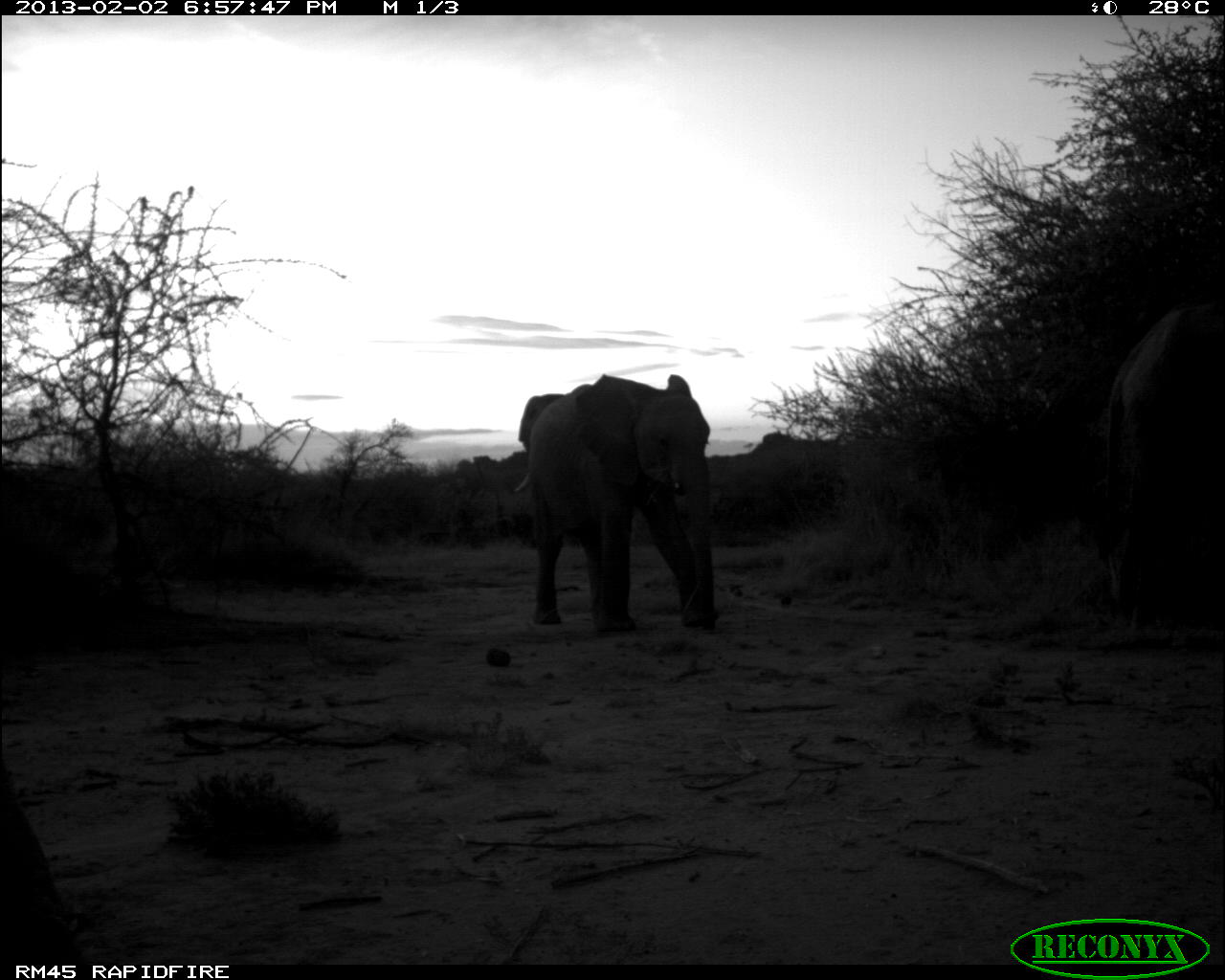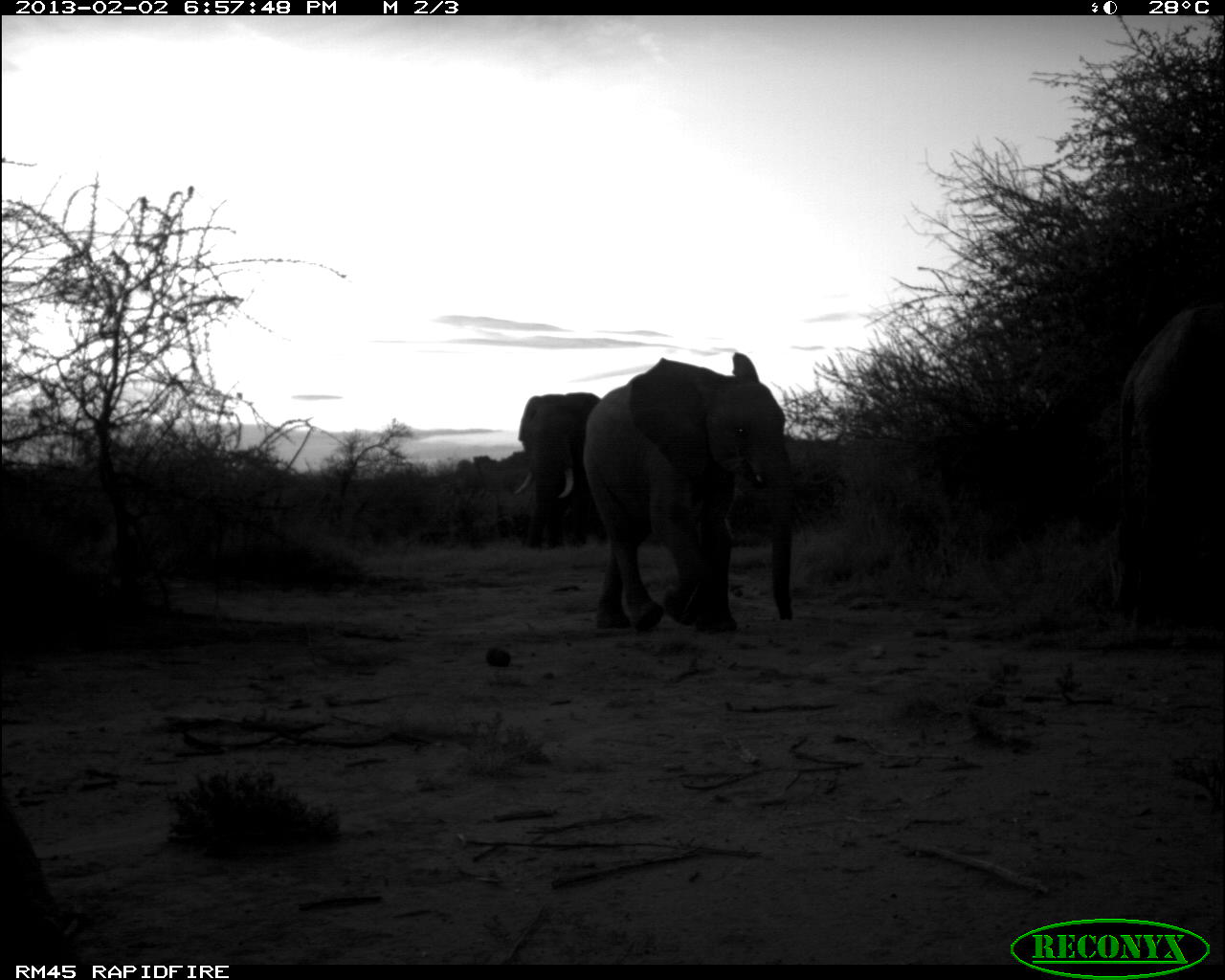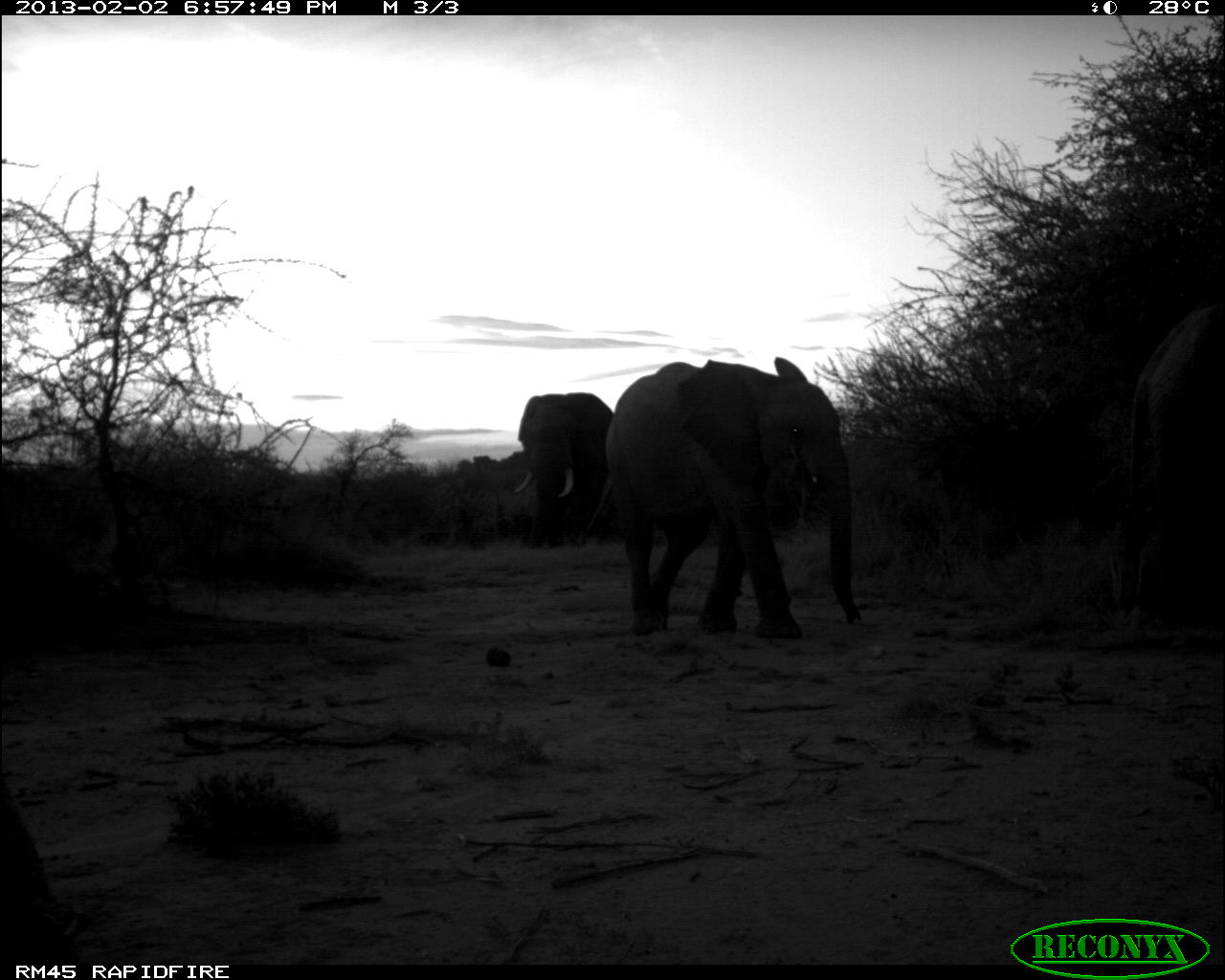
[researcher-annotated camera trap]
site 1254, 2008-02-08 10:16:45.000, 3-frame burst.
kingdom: Animalia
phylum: Chordata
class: Mammalia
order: Proboscidea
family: Elephantidae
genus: Loxodonta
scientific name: Loxodonta africana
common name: african bush elephant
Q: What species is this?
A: Loxodonta africana (african bush elephant).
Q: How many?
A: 5.